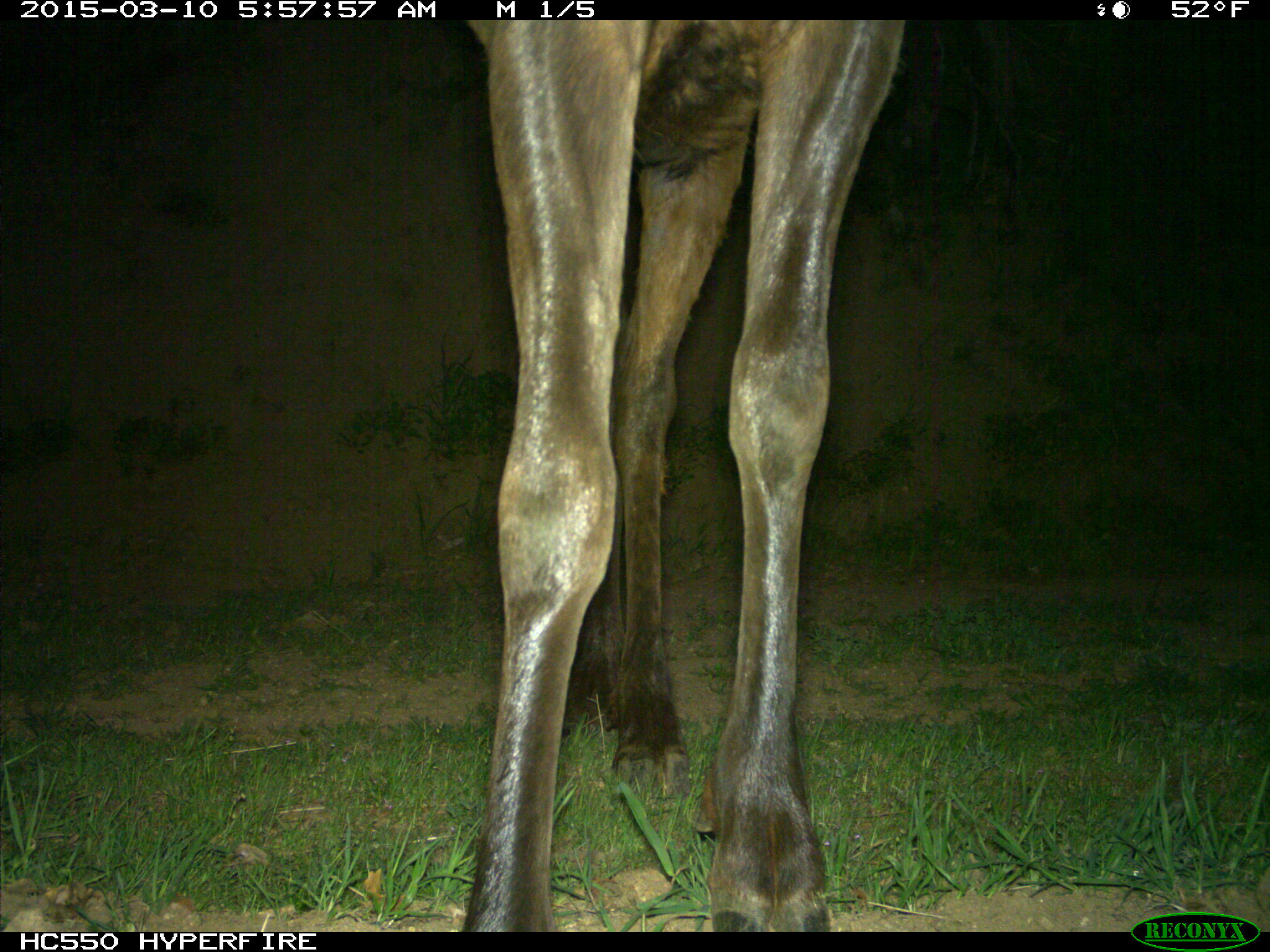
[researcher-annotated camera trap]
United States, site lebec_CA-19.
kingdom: Animalia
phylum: Chordata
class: Mammalia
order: Artiodactyla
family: Cervidae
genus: Cervus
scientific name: Cervus canadensis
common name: elk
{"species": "Cervus canadensis (elk)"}